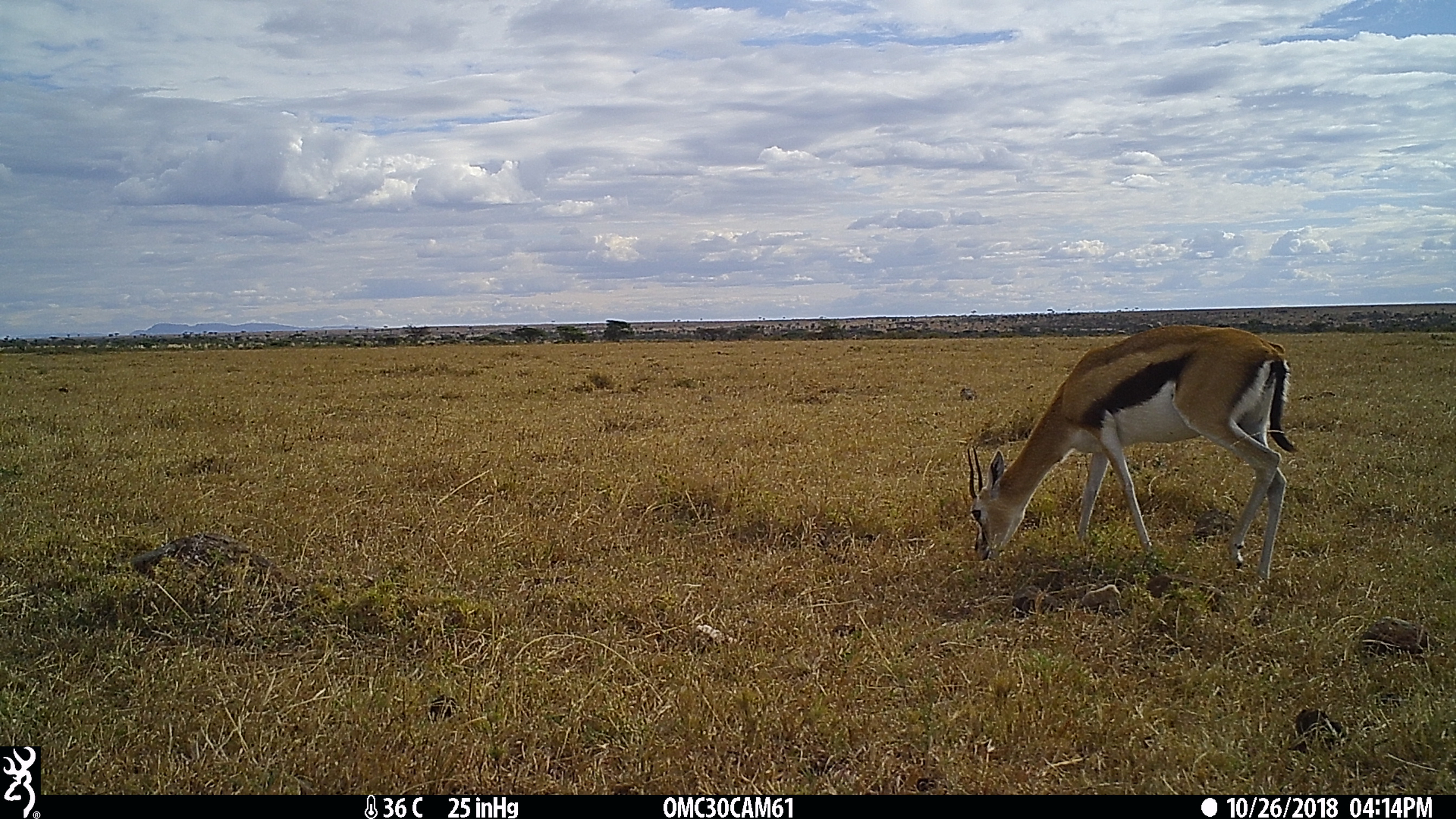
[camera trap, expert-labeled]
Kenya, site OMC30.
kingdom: Animalia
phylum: Chordata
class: Mammalia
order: Artiodactyla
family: Bovidae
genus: Eudorcas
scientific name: Eudorcas thomsonii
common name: thomon's gazelle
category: gazelle thomsons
Gazelle thomsons (thomon's gazelle) (Eudorcas thomsonii).